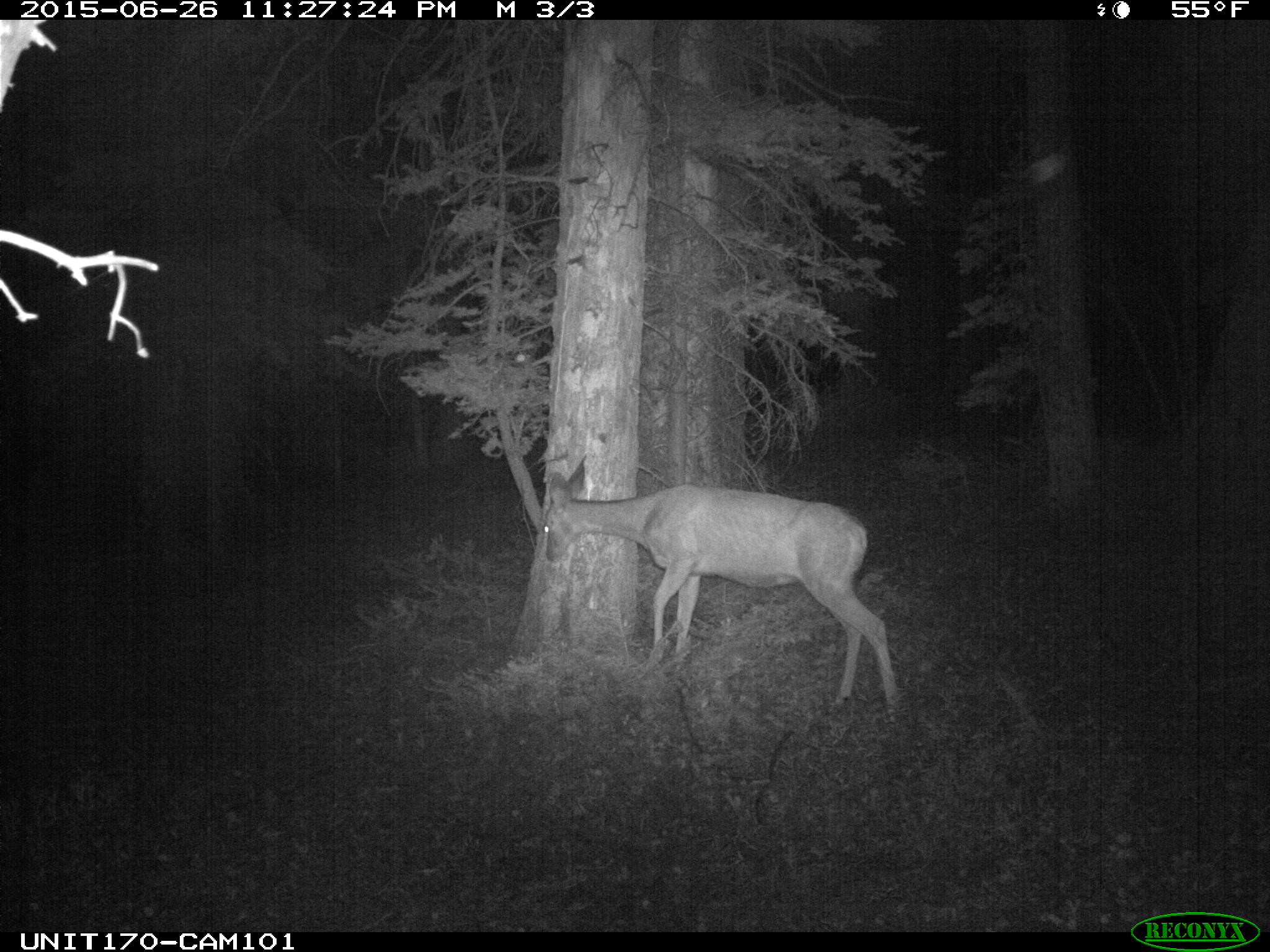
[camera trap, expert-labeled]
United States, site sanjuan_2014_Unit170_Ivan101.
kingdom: Animalia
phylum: Chordata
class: Mammalia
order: Artiodactyla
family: Cervidae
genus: Odocoileus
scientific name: Odocoileus hemionus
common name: mule deer